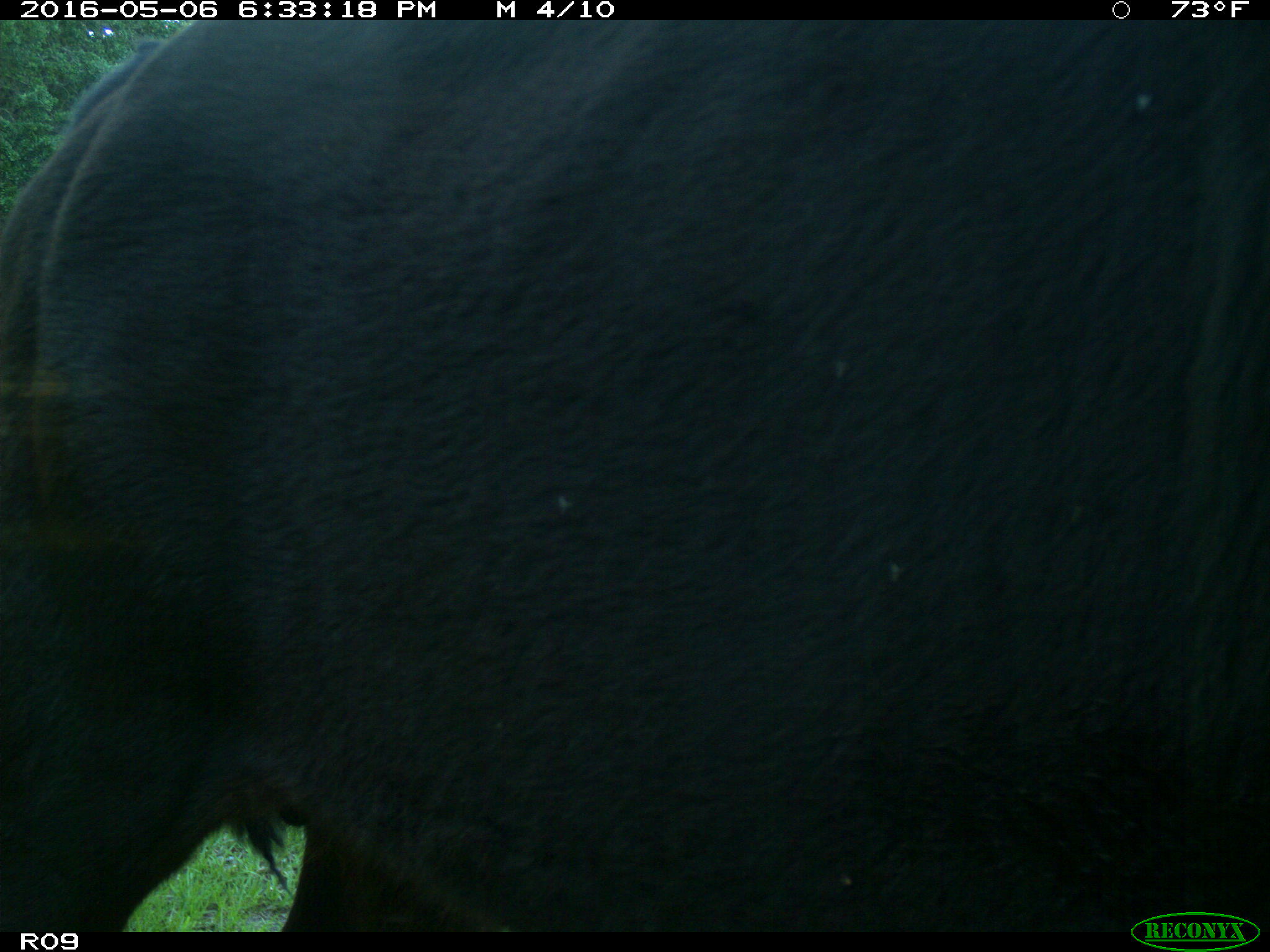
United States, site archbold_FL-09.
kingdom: Animalia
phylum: Chordata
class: Mammalia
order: Artiodactyla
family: Bovidae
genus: Bos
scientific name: Bos taurus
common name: domestic cow